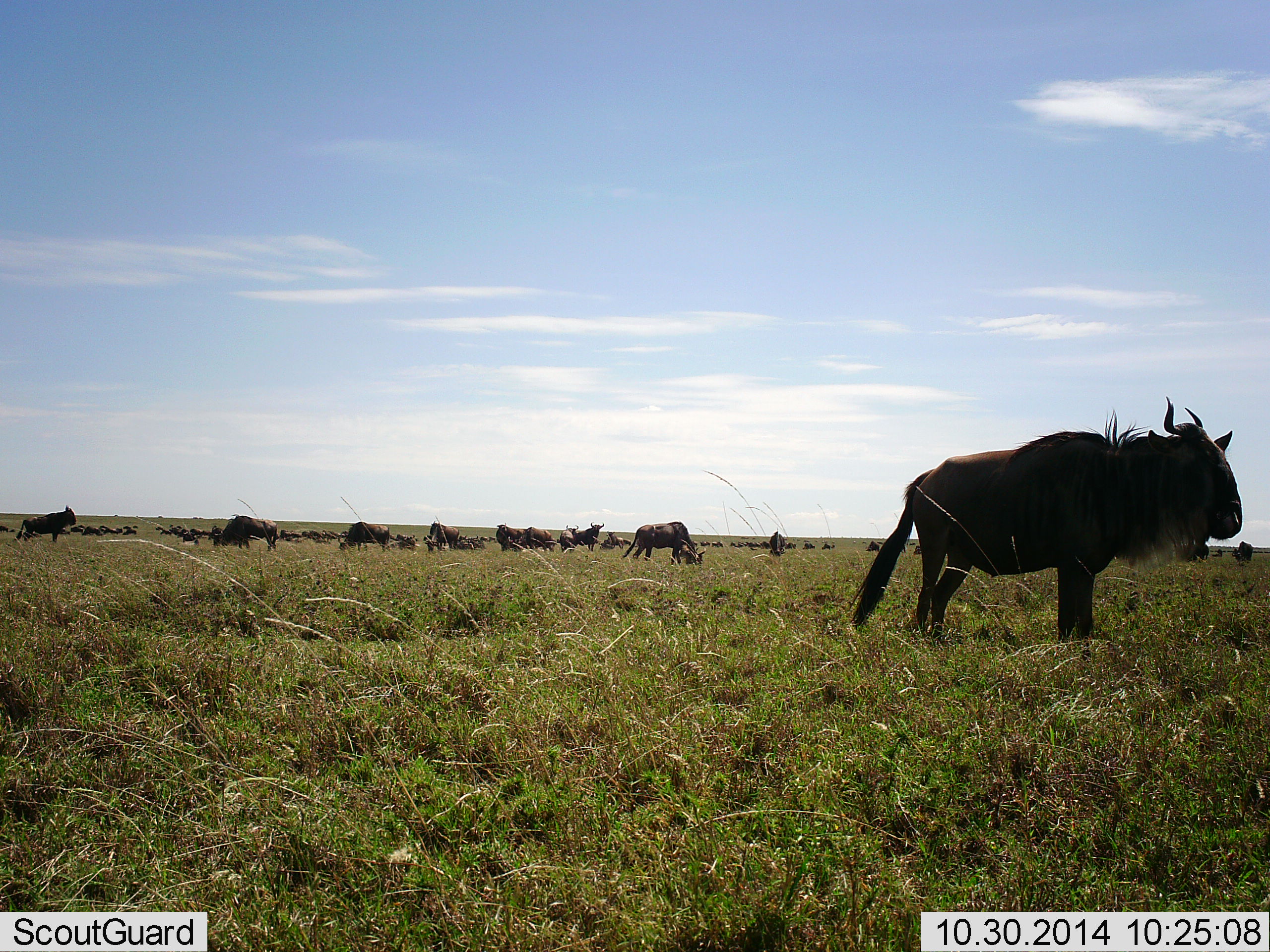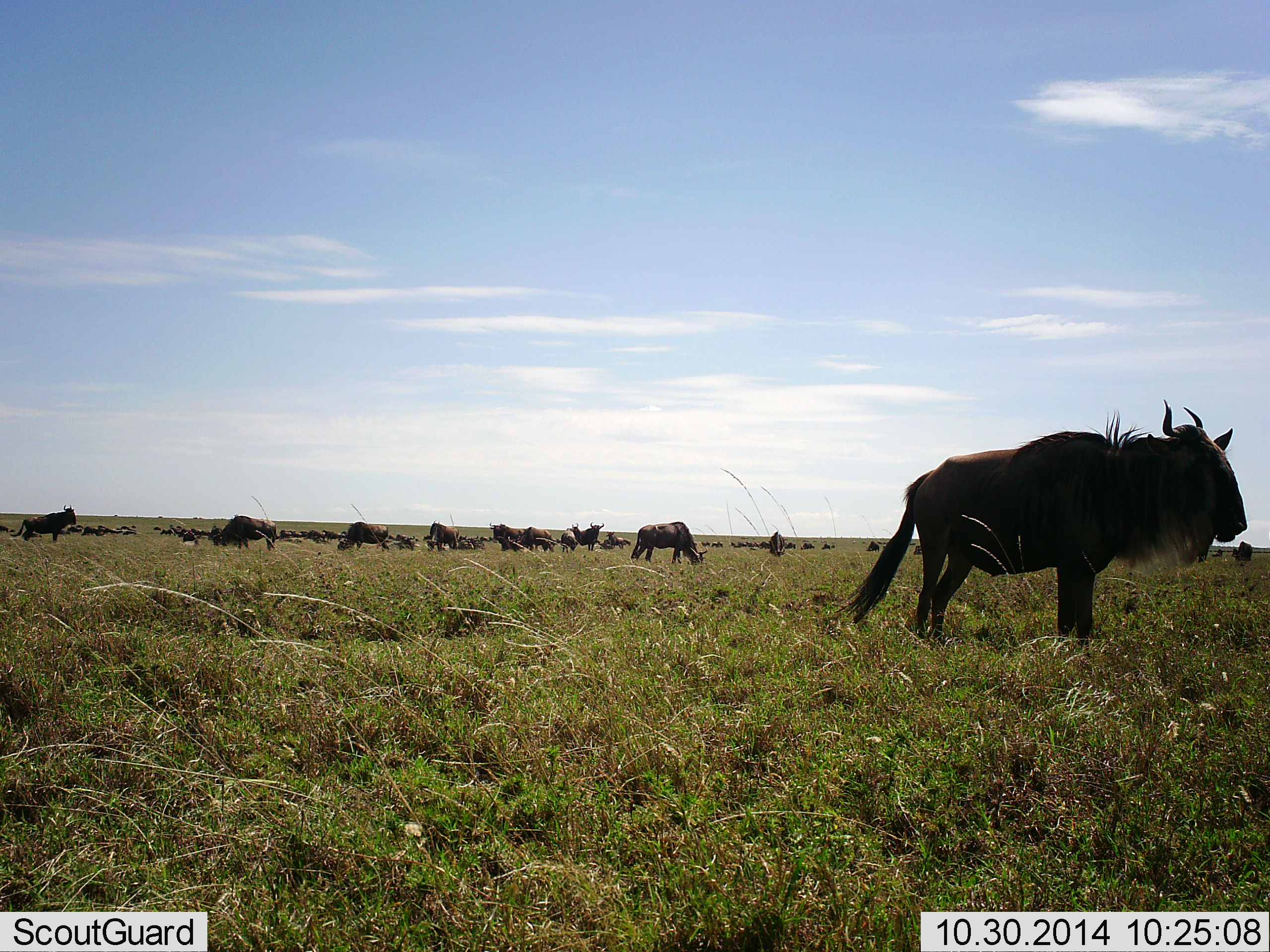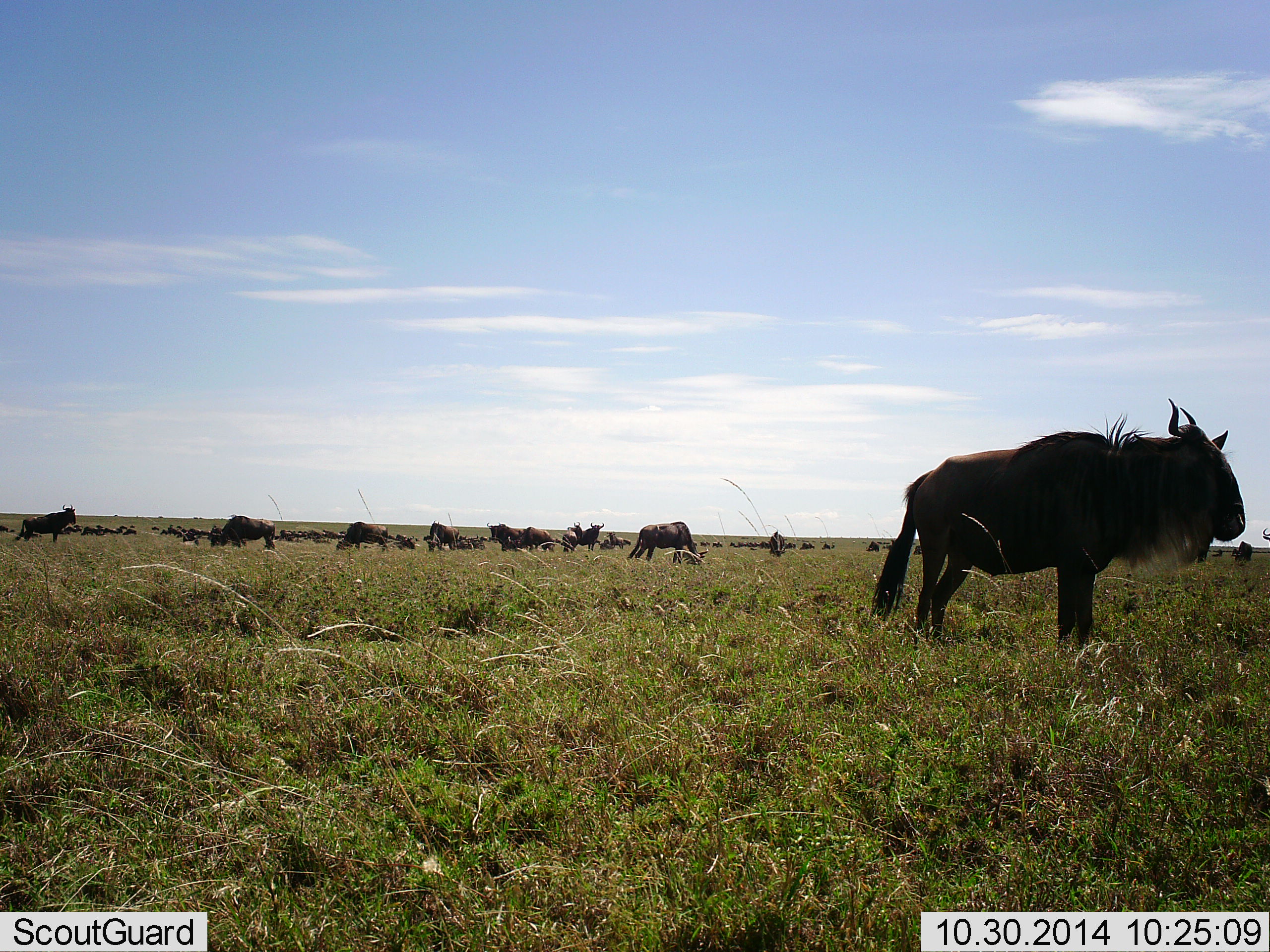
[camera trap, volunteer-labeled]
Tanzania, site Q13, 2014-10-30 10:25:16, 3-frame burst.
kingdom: Animalia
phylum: Chordata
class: Mammalia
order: Artiodactyla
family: Bovidae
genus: Connochaetes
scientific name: Connochaetes taurinus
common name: blue wildebeest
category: wildebeest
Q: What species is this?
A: Wildebeest (blue wildebeest) (Connochaetes taurinus).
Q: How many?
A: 11-50.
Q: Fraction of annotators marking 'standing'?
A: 80%.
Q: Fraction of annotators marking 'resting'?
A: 0%.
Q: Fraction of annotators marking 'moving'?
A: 10%.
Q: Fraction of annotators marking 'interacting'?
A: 0%.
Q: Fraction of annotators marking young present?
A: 0%.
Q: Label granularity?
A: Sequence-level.